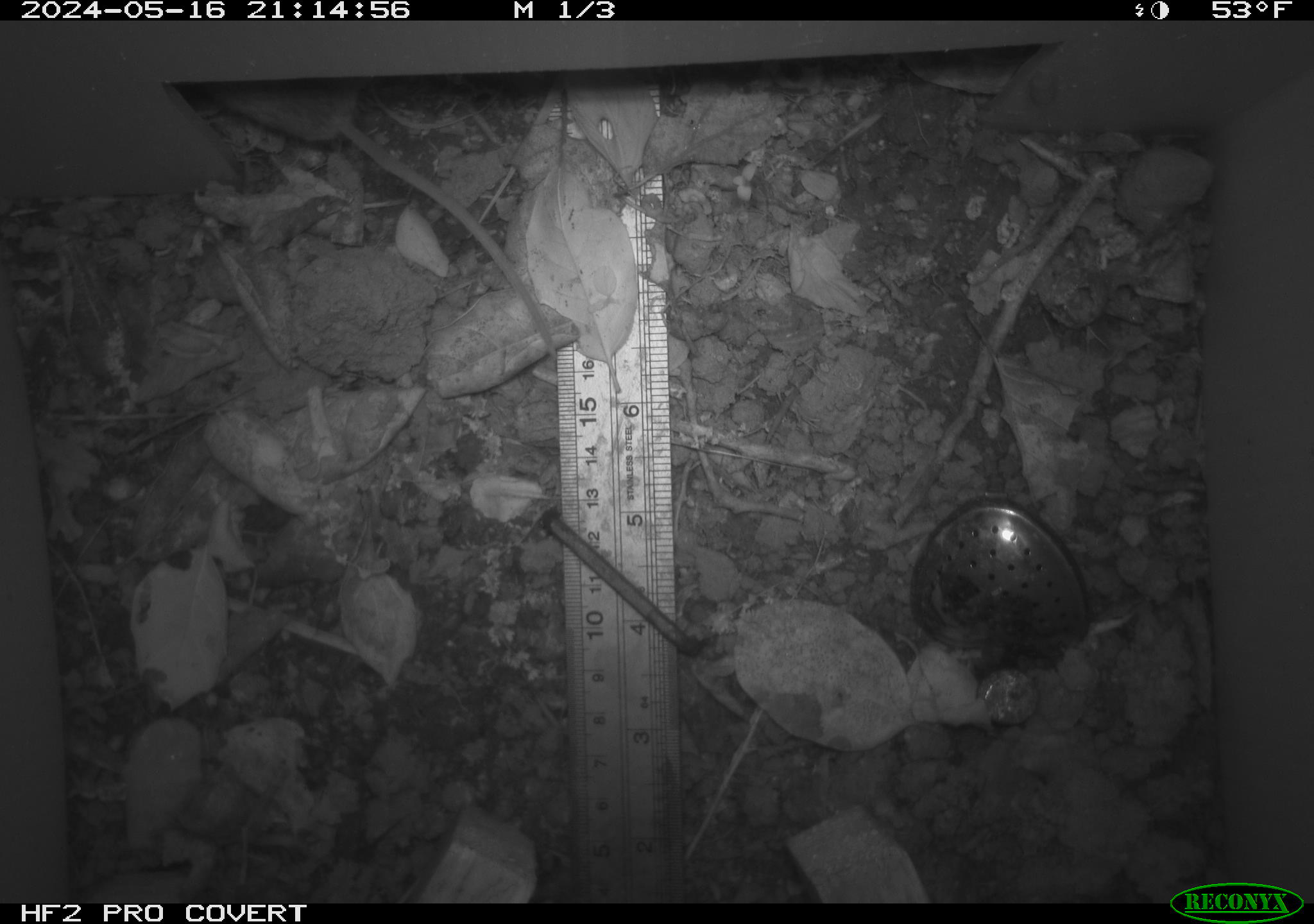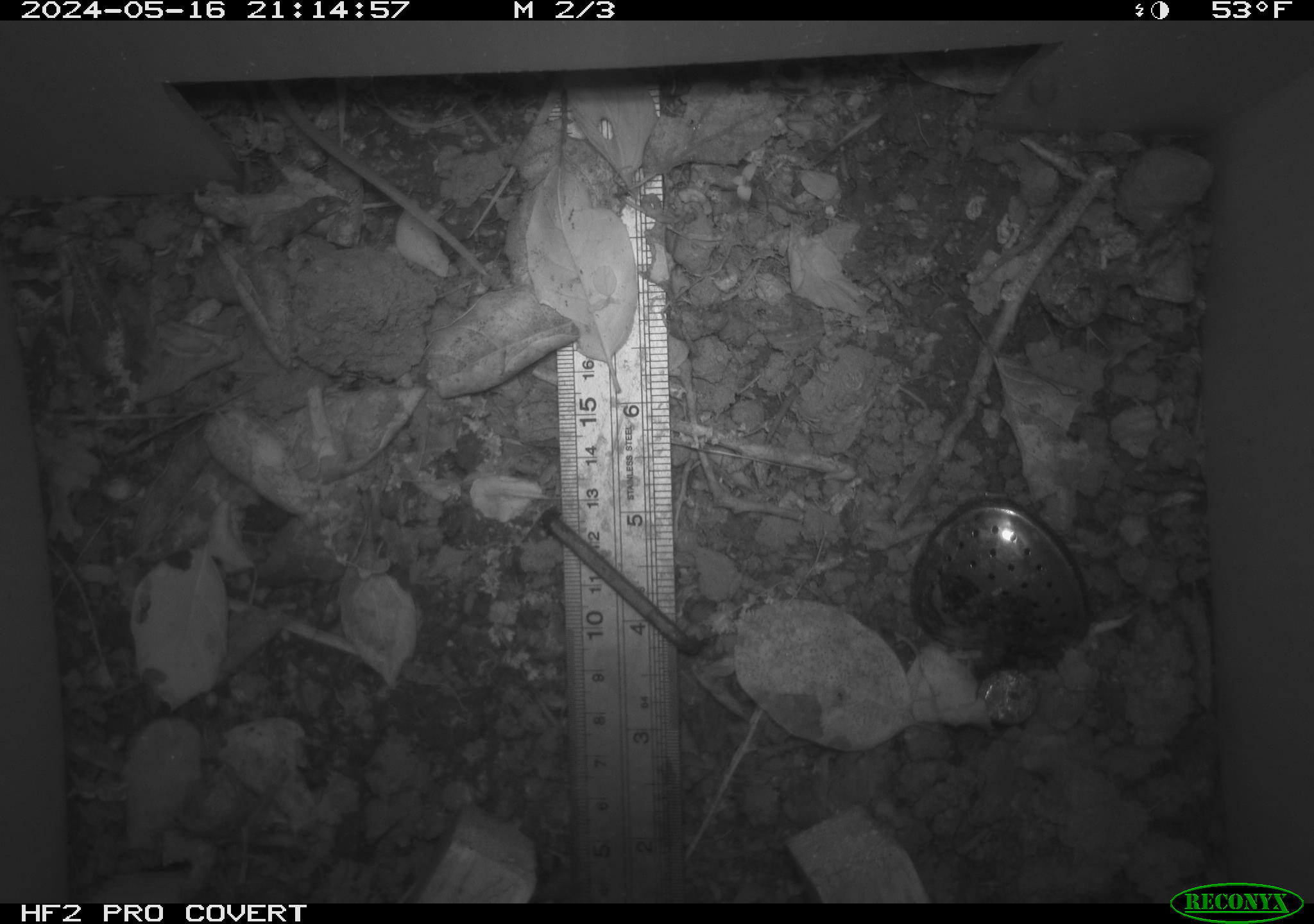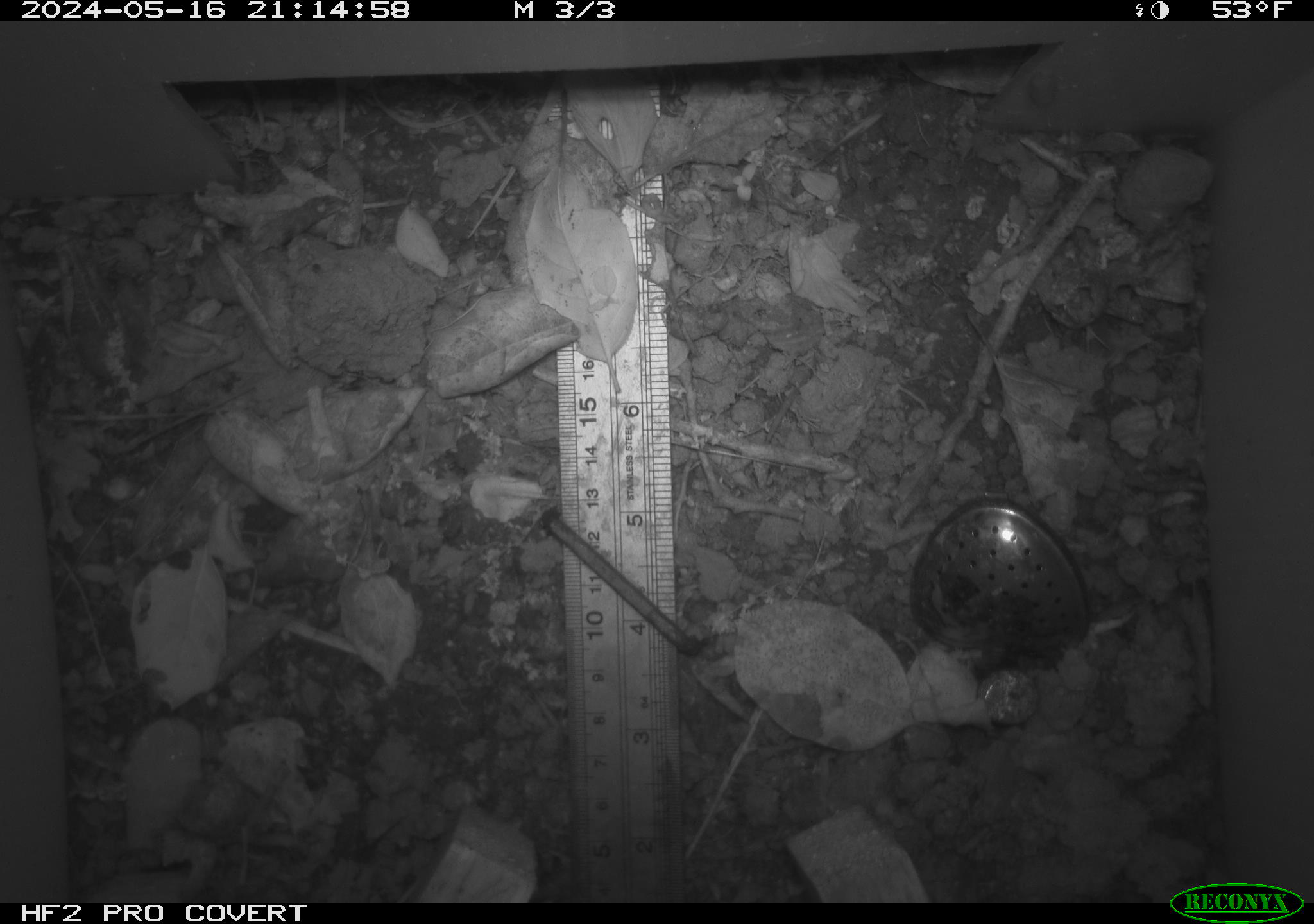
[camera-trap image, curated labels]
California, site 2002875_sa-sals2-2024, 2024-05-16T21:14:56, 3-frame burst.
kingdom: Animalia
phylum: Chordata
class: Mammalia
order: Rodentia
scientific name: Rodentia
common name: rodent